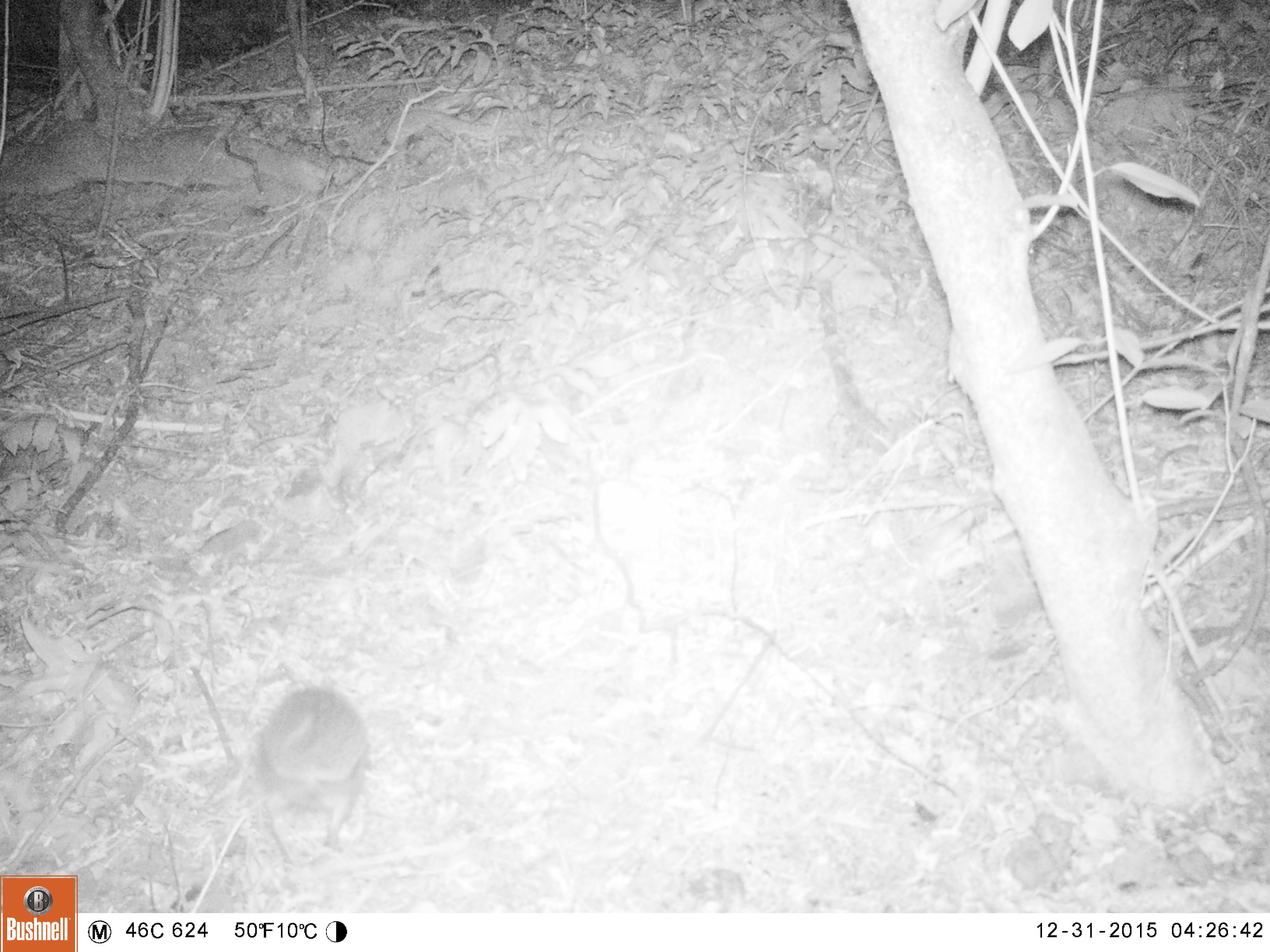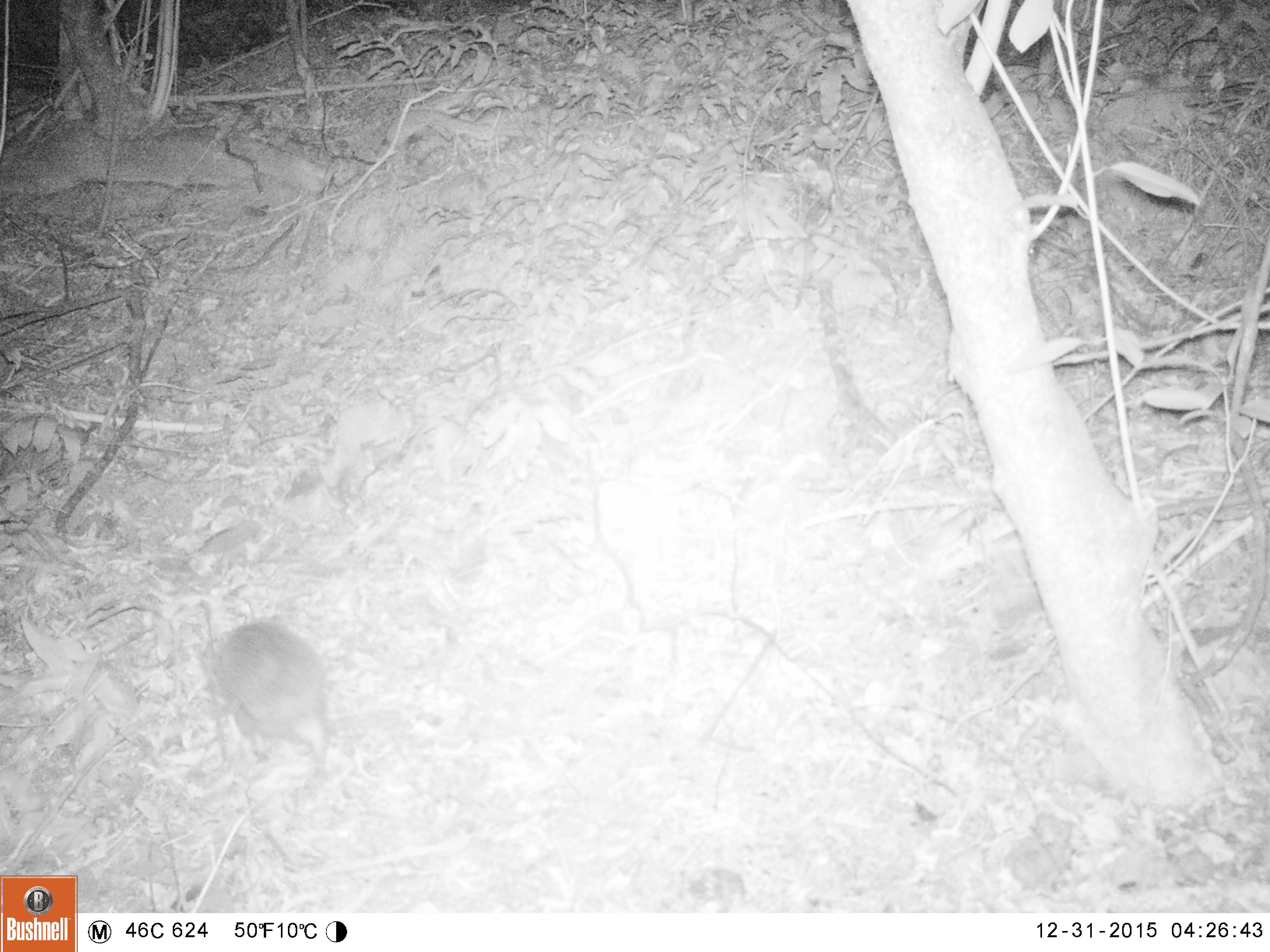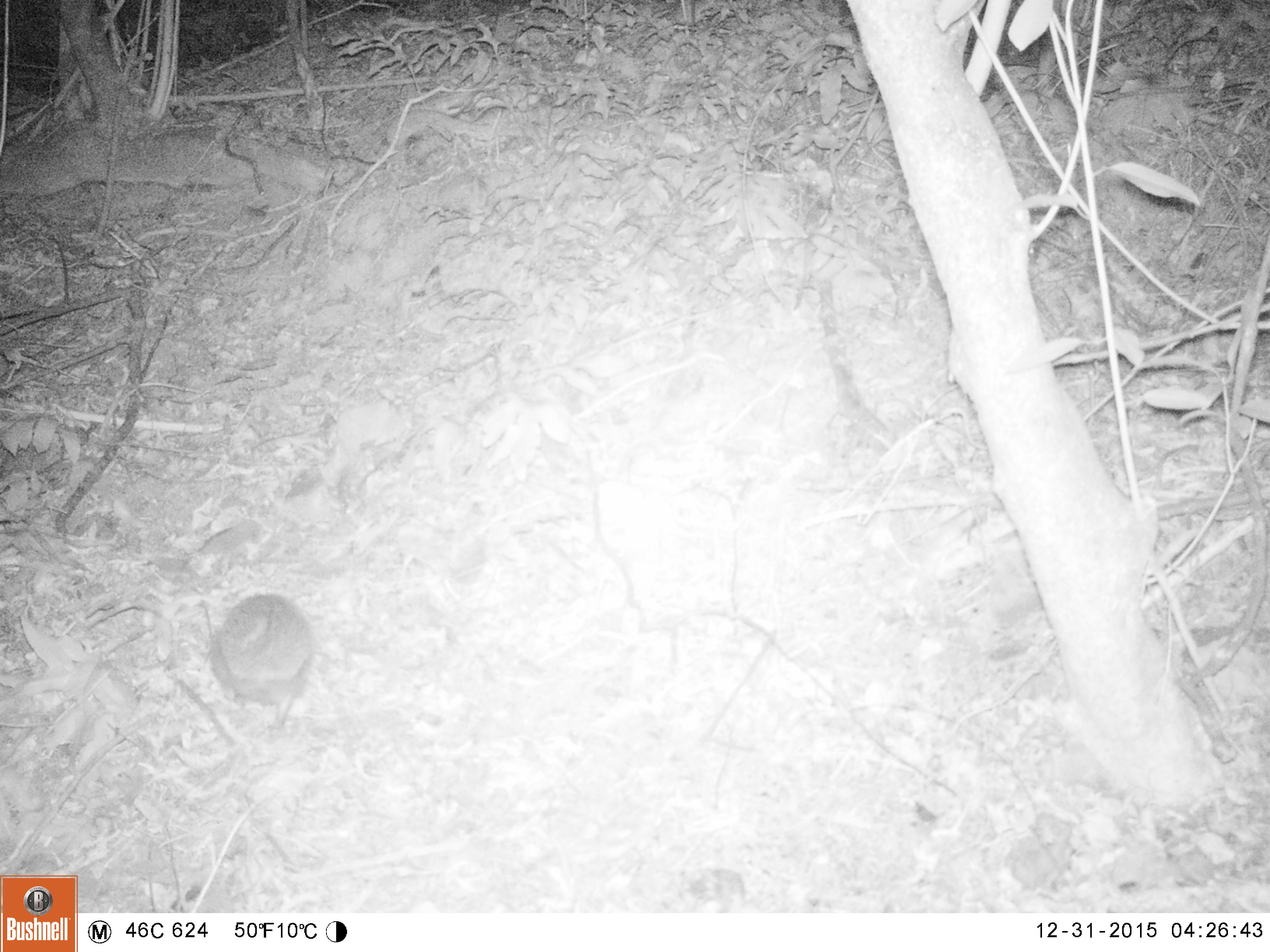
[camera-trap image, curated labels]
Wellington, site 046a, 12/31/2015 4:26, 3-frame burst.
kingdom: Animalia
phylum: Chordata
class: Mammalia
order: Eulipotyphla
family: Erinaceidae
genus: Erinaceus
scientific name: Erinaceus europaeus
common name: hedgehog